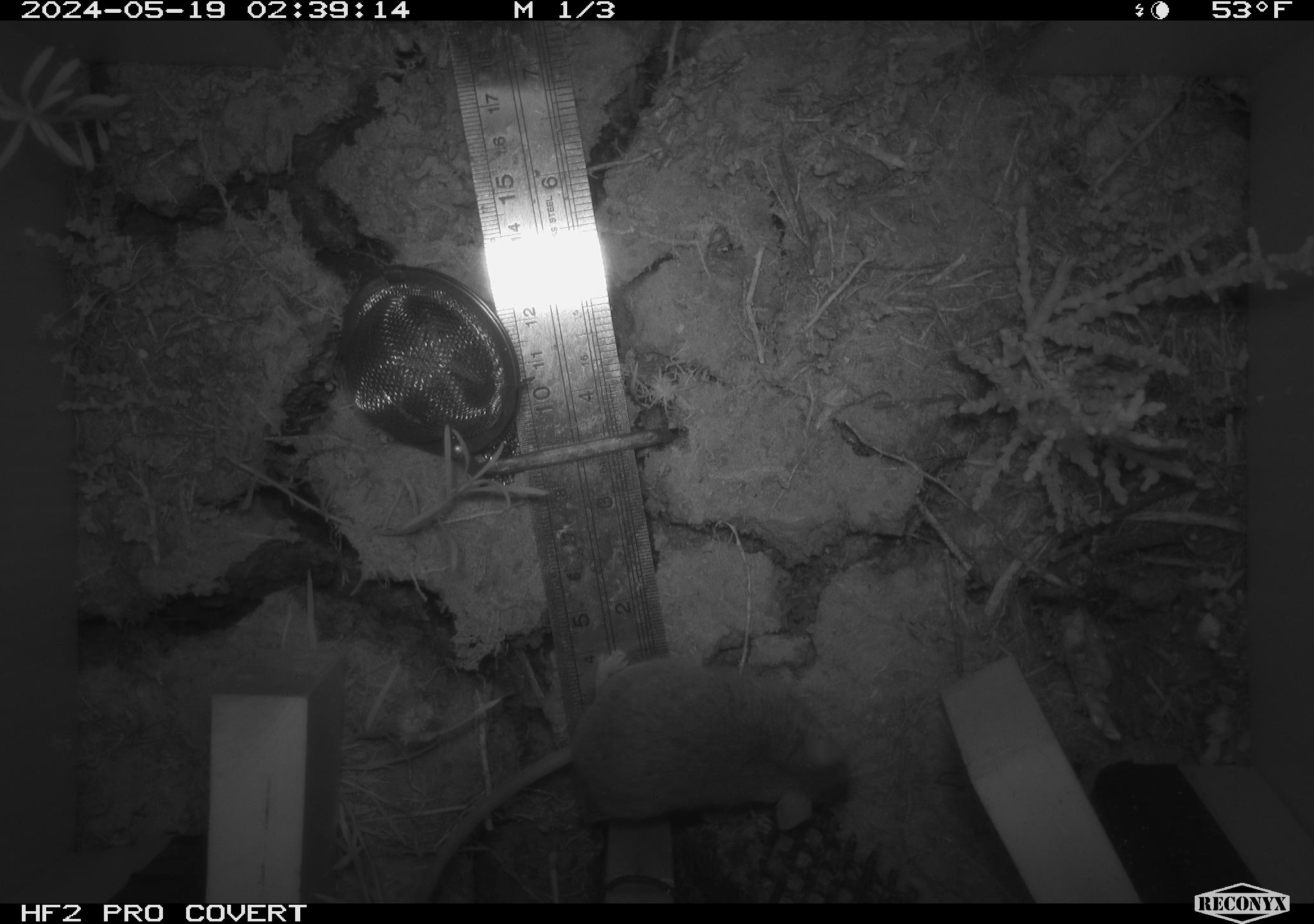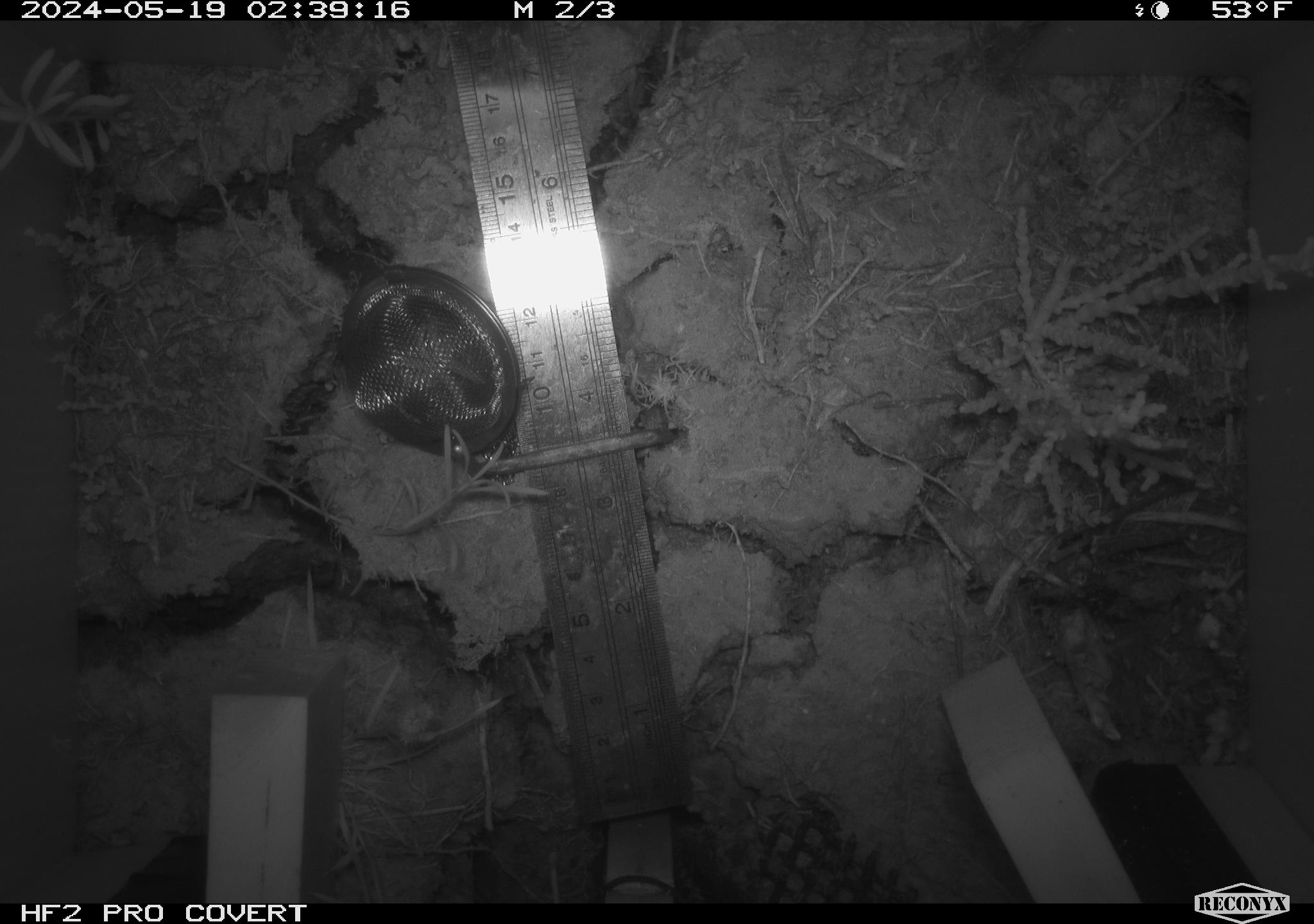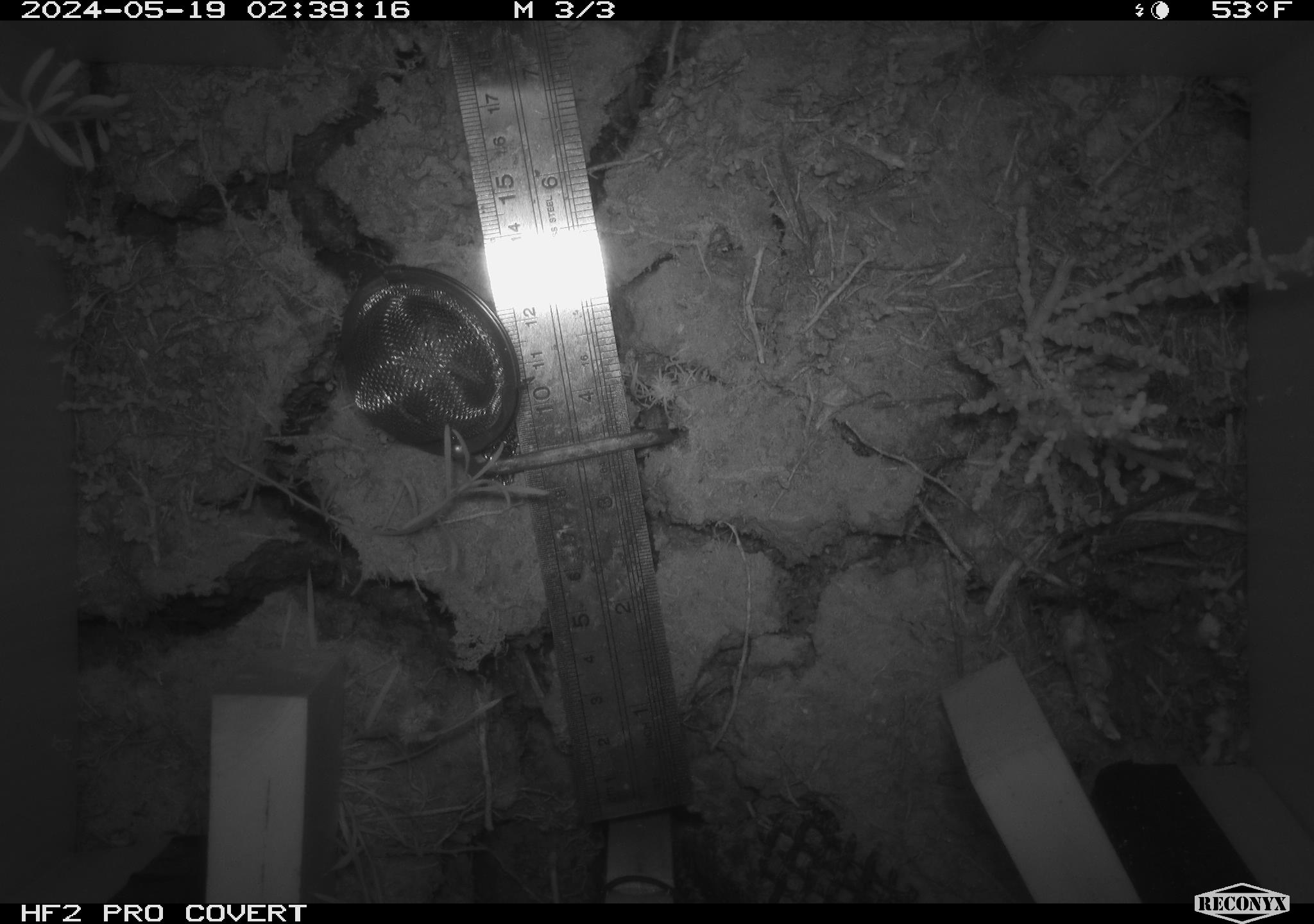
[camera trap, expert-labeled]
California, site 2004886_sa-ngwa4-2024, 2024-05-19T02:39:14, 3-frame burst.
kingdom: Animalia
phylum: Chordata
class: Mammalia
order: Rodentia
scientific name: Rodentia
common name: mouse species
Mouse species (Rodentia).